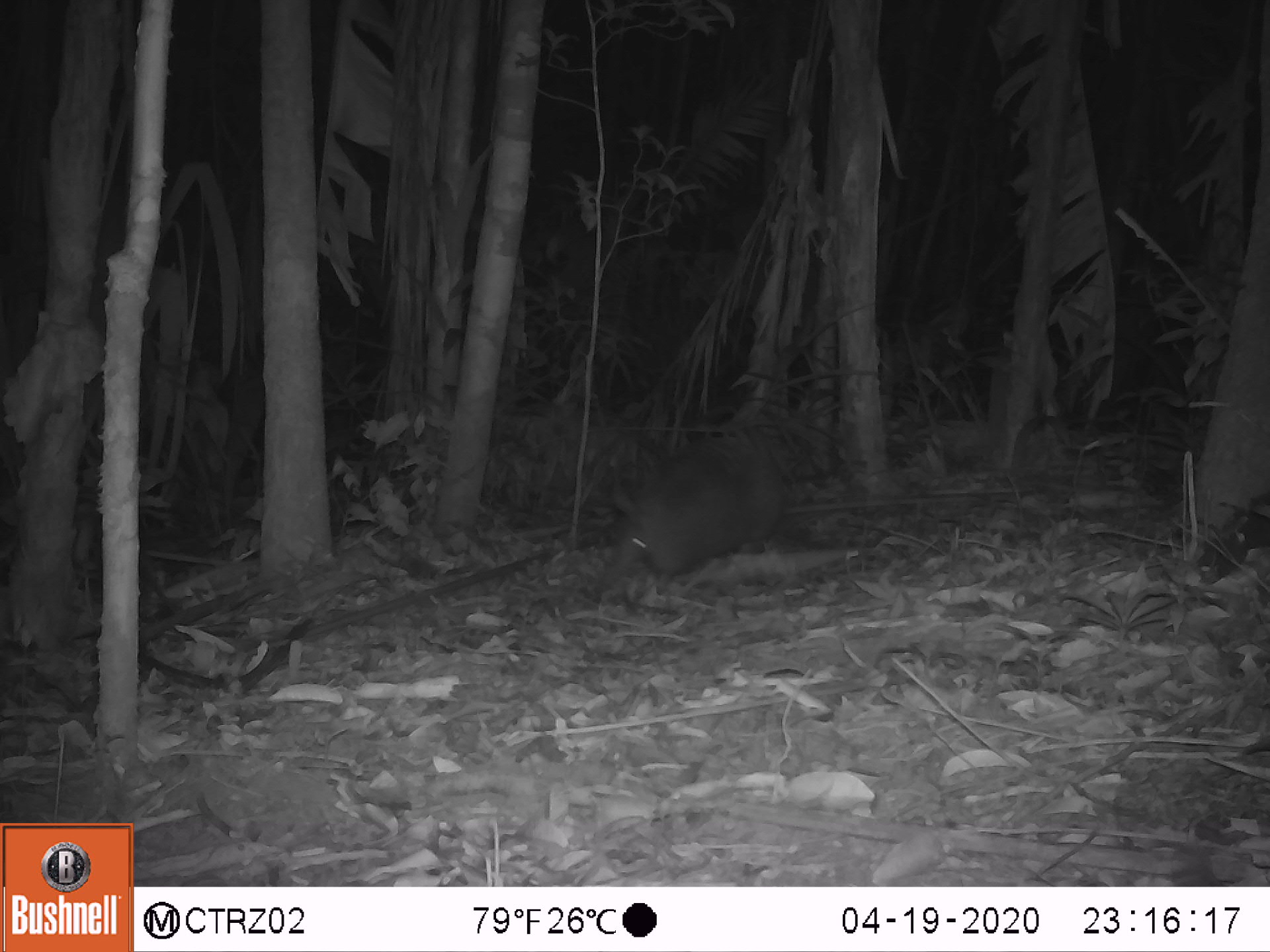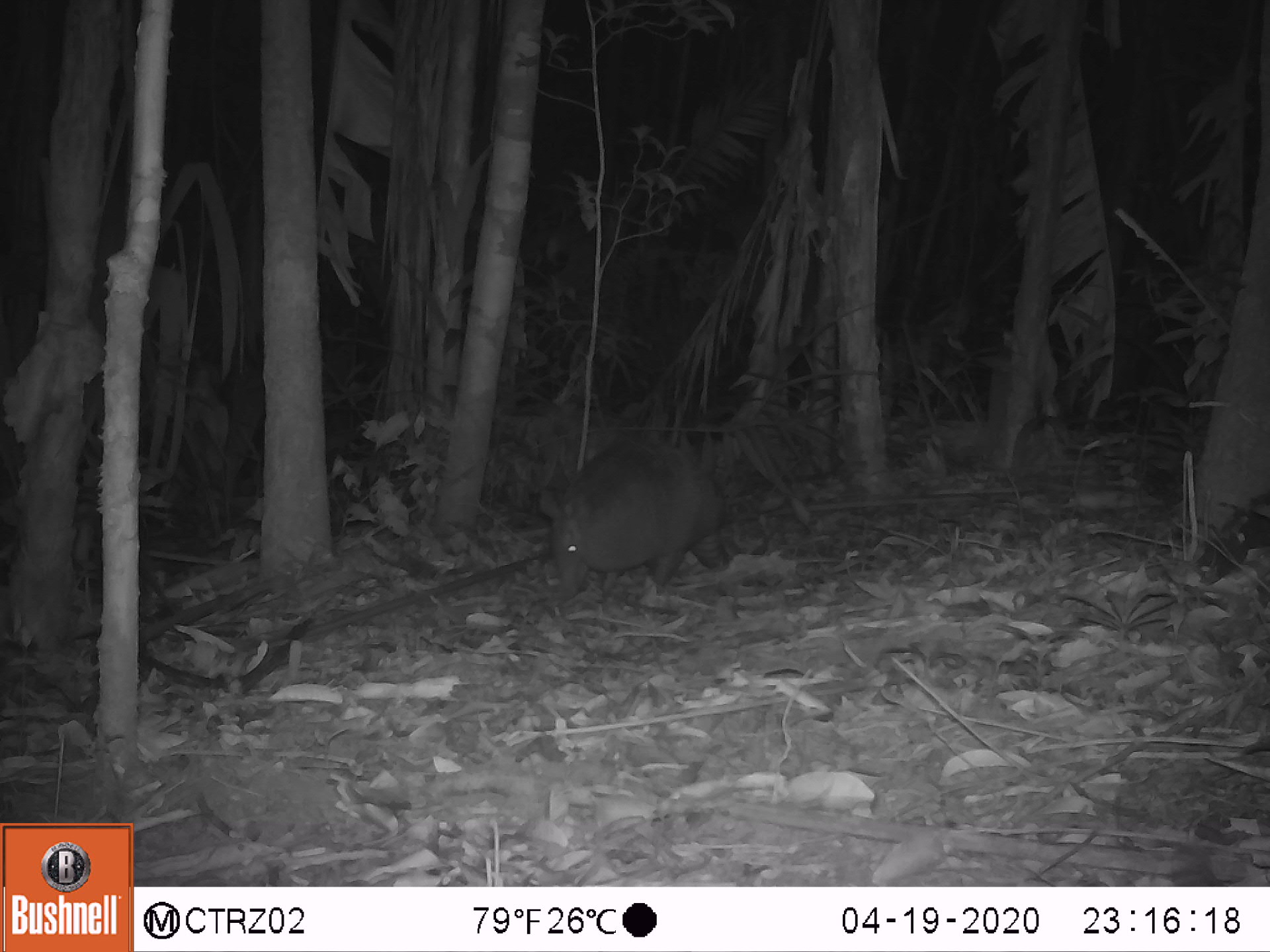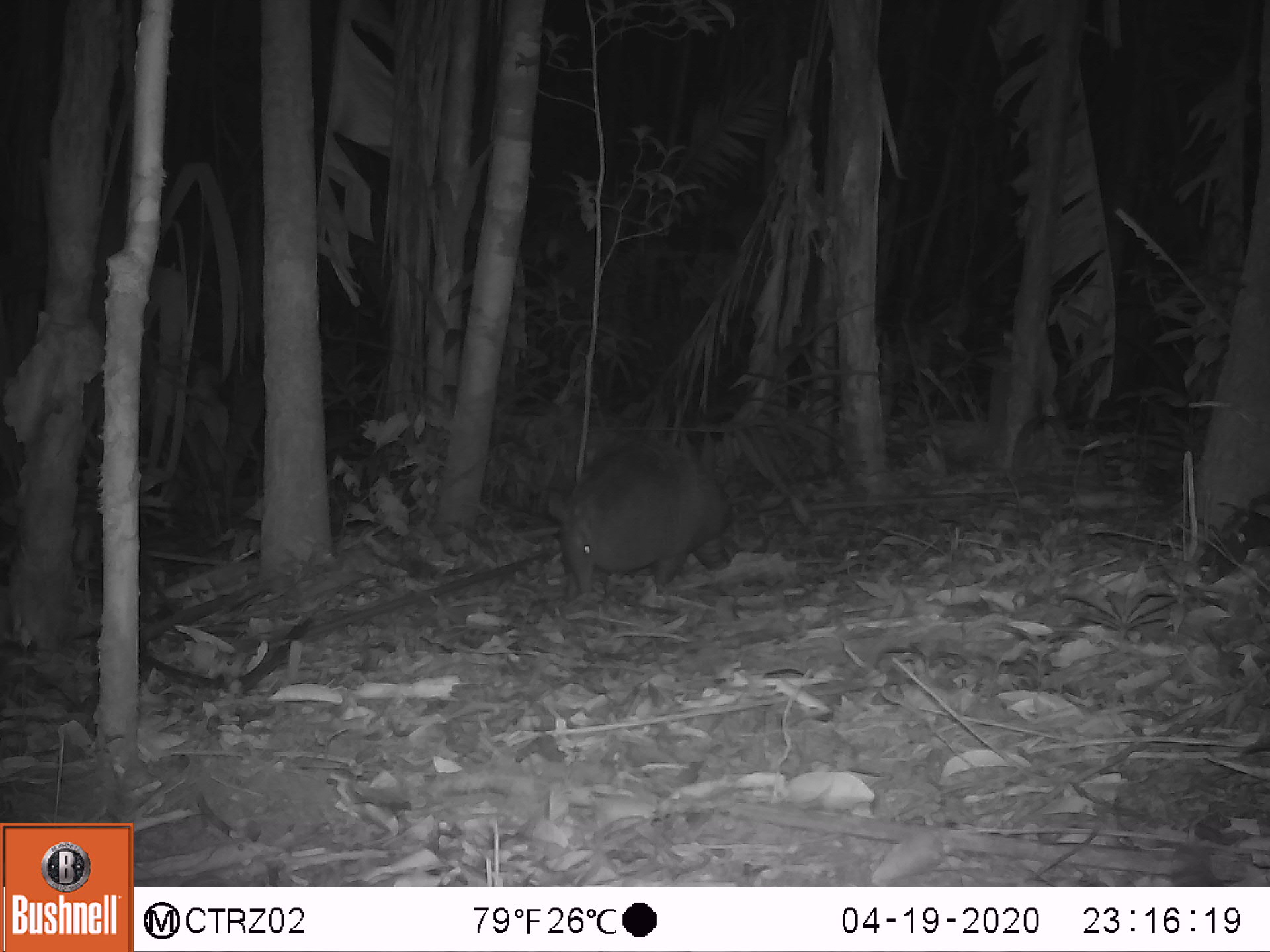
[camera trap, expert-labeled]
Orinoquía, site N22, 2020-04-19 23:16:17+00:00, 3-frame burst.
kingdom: Animalia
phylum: Chordata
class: Mammalia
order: Cingulata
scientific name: Cingulata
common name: armadillo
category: unknown armadillo